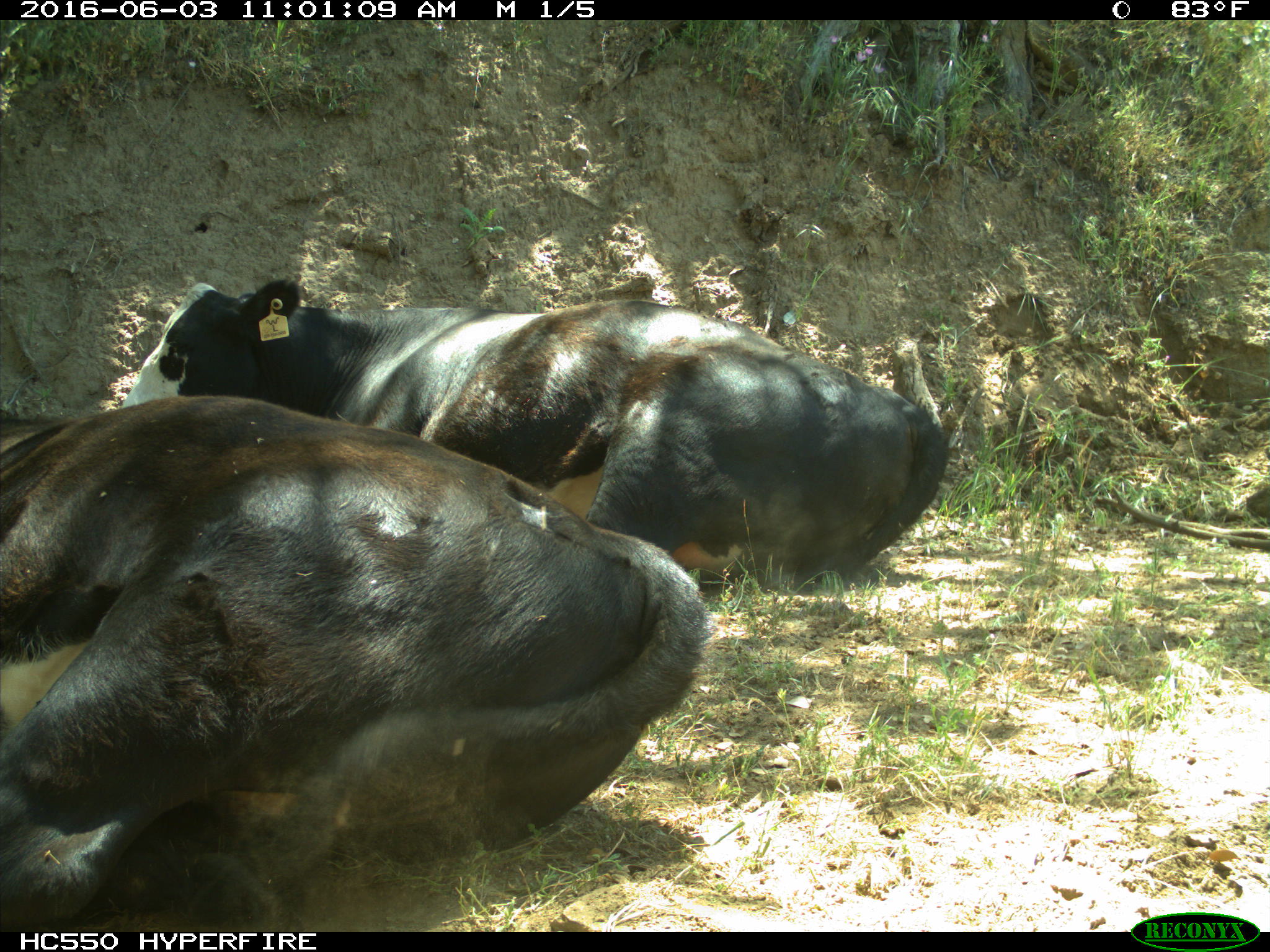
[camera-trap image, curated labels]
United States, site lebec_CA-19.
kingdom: Animalia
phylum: Chordata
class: Mammalia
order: Artiodactyla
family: Bovidae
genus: Bos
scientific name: Bos taurus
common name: domestic cow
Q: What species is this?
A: Bos taurus (domestic cow).